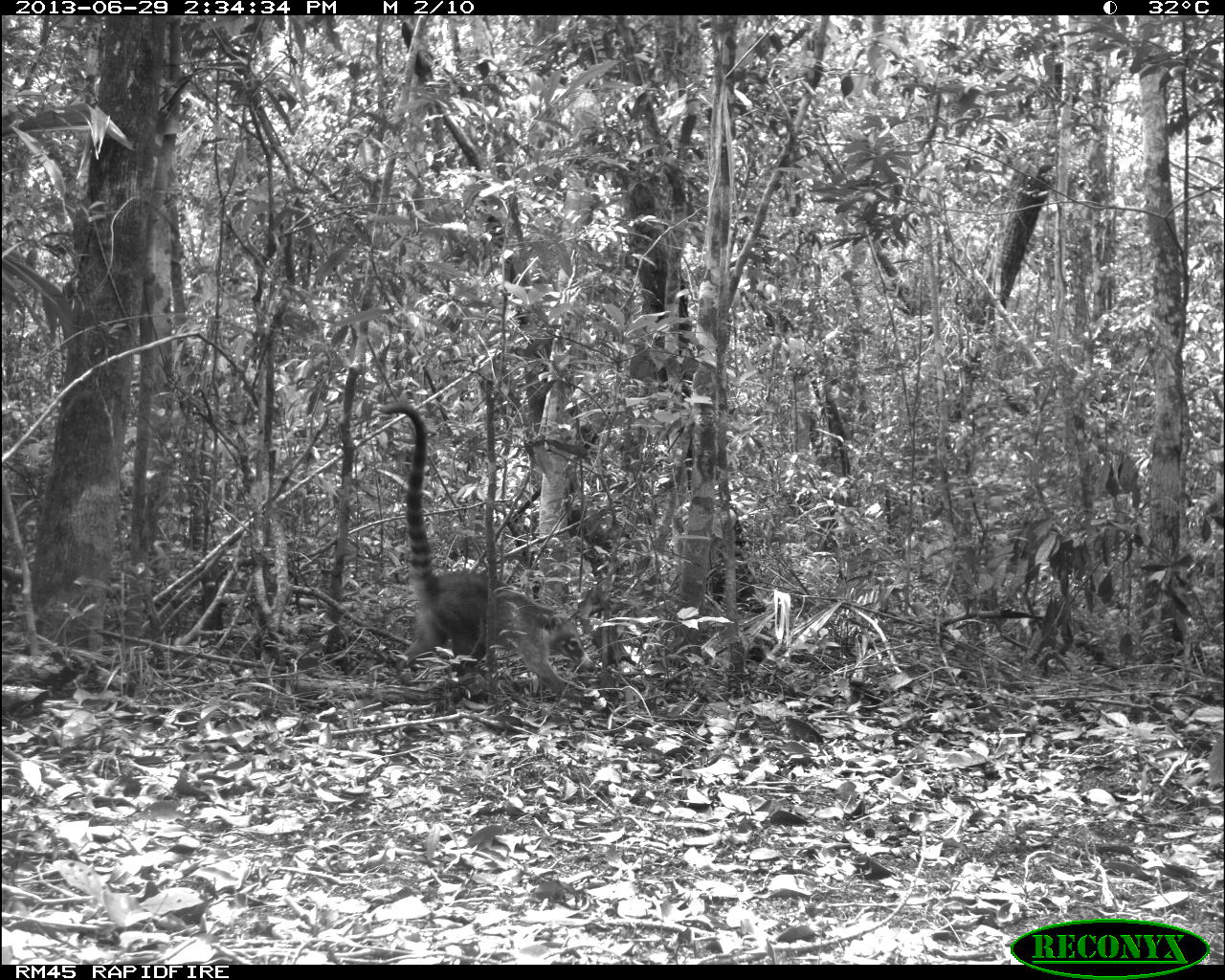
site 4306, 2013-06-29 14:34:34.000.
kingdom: Animalia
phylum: Chordata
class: Mammalia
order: Carnivora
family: Procyonidae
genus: Nasua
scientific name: Nasua narica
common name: white-nosed coati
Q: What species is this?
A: Nasua narica (white-nosed coati).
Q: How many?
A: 1.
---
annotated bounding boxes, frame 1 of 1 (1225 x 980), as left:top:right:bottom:
nasua narica: 379:403:598:701